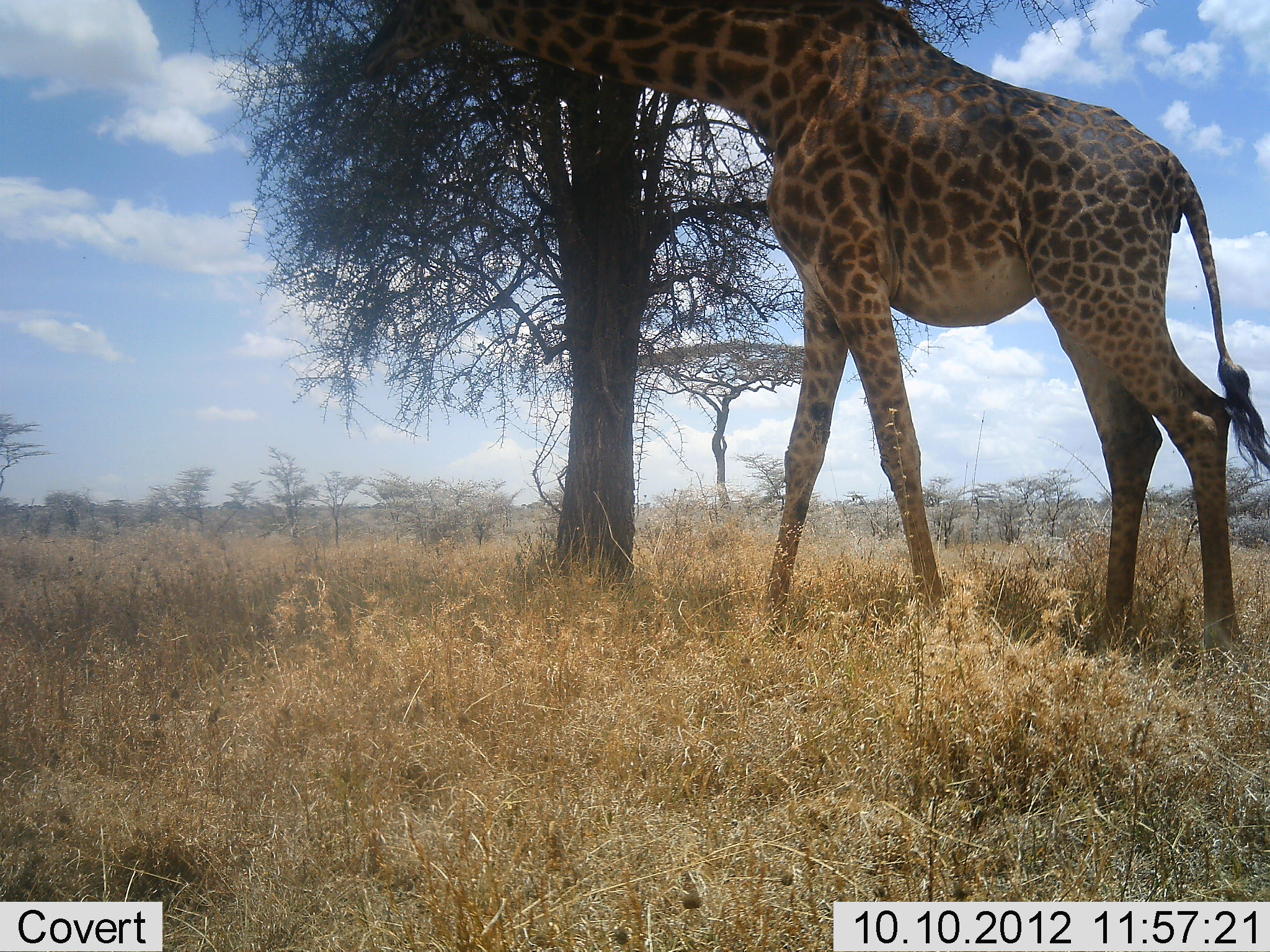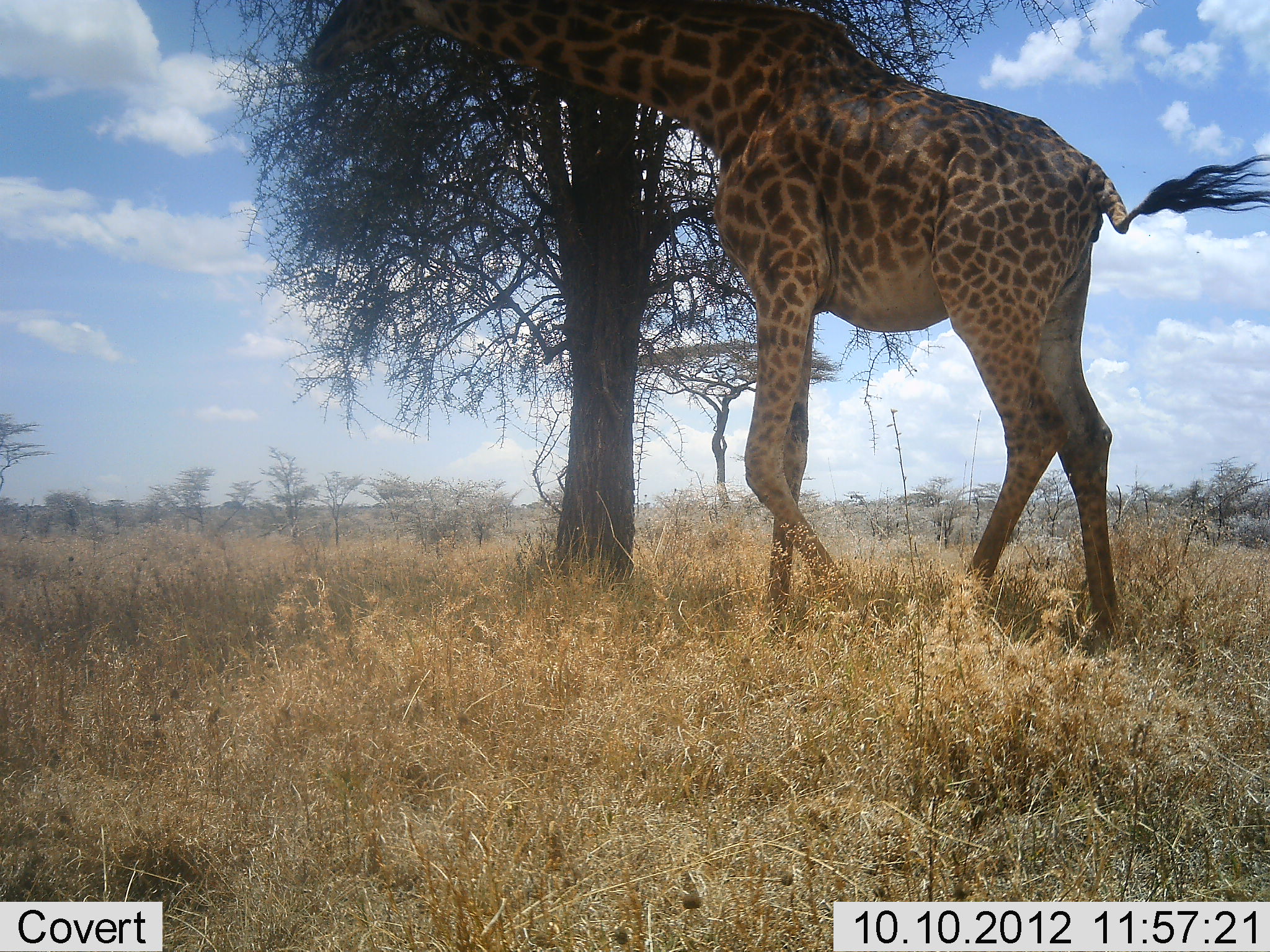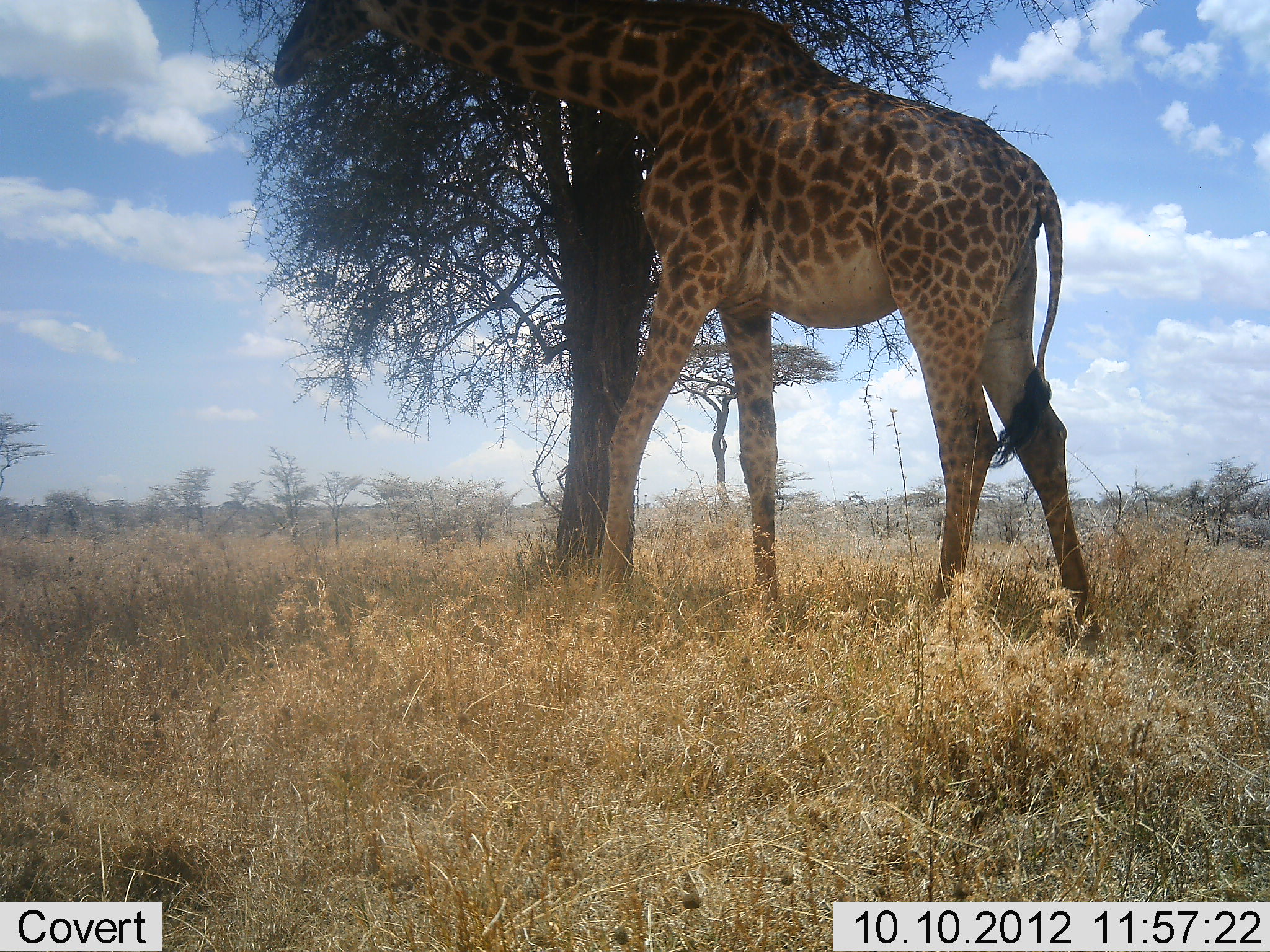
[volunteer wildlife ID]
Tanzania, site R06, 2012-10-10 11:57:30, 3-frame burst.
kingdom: Animalia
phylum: Chordata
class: Mammalia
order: Artiodactyla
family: Giraffidae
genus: Giraffa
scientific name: Giraffa camelopardalis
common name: giraffe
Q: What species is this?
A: Giraffe (Giraffa camelopardalis).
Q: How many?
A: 1.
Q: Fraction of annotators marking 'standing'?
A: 10%.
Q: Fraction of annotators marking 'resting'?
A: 0%.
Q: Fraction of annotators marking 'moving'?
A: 80%.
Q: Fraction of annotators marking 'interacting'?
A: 0%.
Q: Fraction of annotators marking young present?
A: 0%.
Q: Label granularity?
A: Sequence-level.